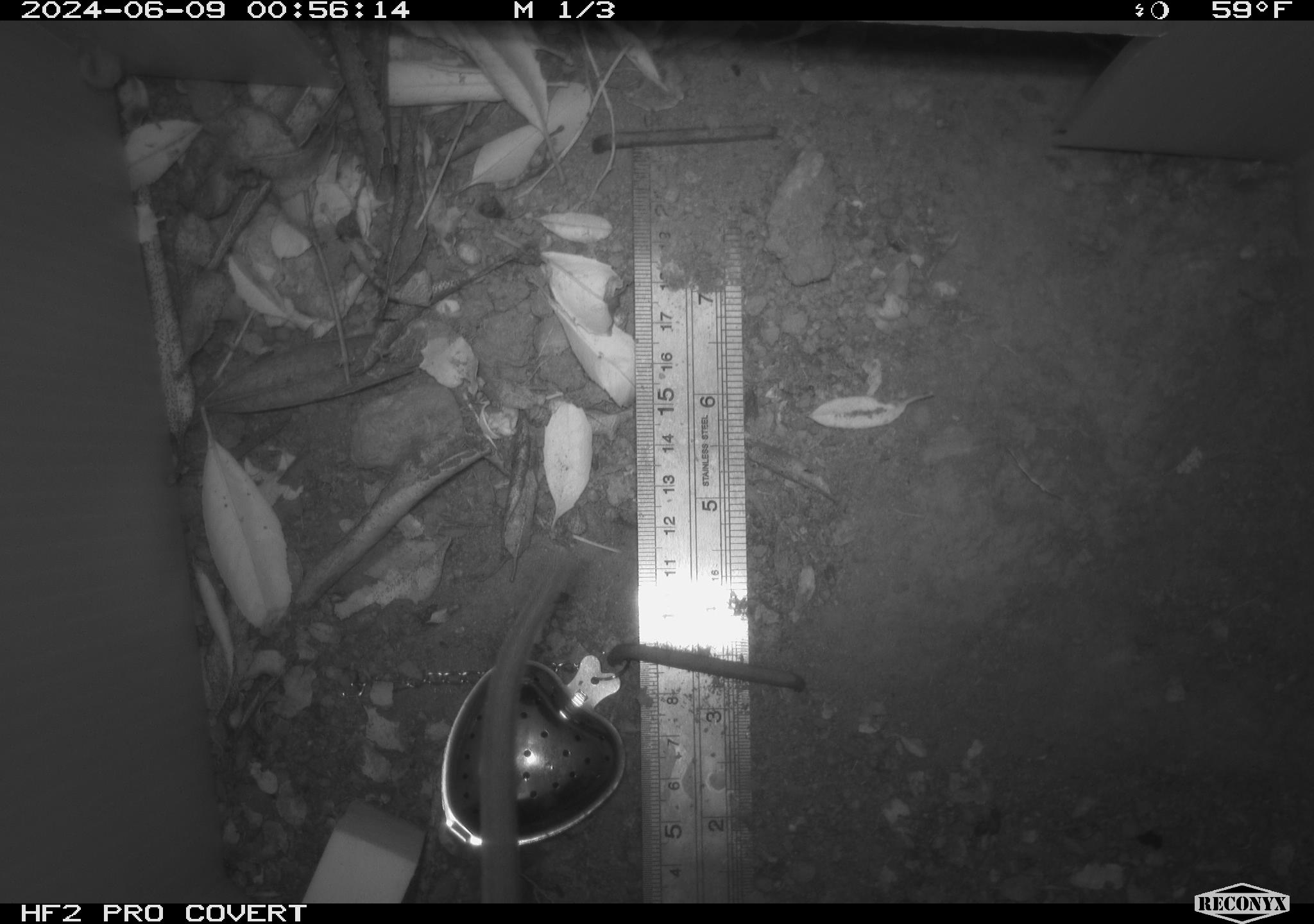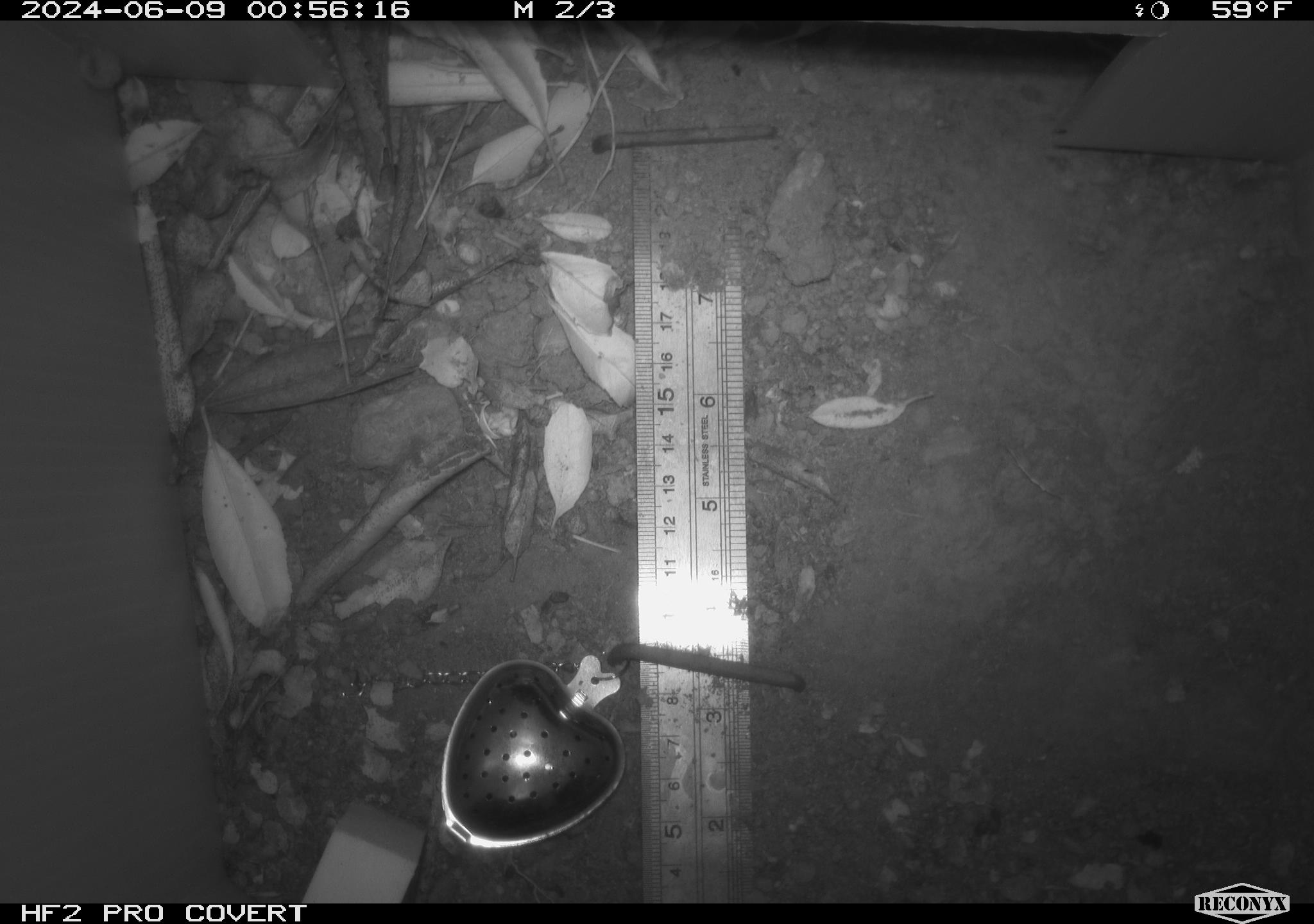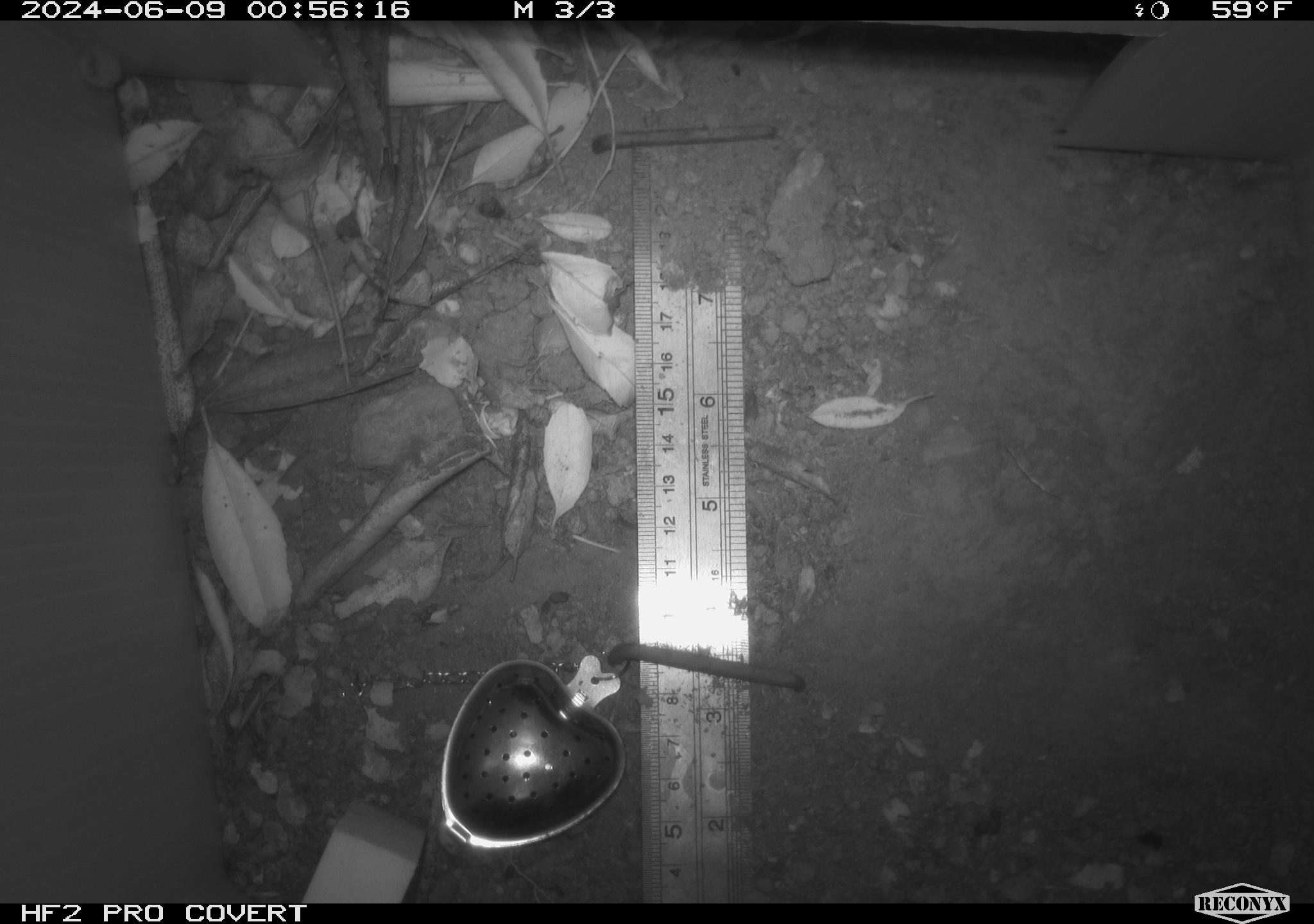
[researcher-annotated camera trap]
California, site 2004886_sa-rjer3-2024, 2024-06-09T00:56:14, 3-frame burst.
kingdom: Animalia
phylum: Chordata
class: Mammalia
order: Rodentia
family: Cricetidae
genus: Neotoma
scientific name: Neotoma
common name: pack rat or woodrat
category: neotoma species